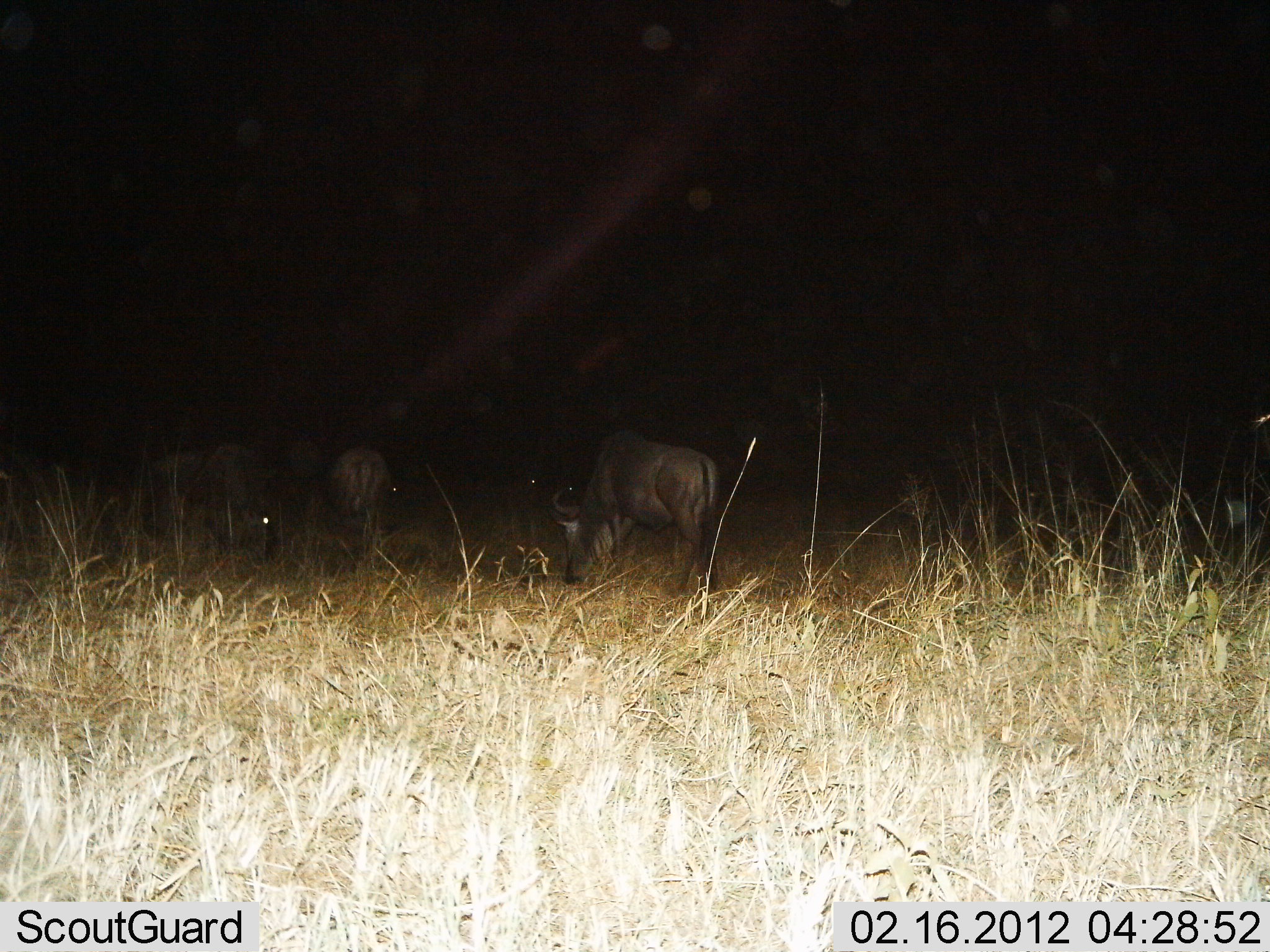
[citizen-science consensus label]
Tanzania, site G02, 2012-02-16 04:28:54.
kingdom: Animalia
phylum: Chordata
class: Mammalia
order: Artiodactyla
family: Bovidae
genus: Connochaetes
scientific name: Connochaetes taurinus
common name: blue wildebeest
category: wildebeest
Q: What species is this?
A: Wildebeest (blue wildebeest) (Connochaetes taurinus).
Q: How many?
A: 5.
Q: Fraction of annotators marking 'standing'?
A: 35%.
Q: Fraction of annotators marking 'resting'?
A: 4%.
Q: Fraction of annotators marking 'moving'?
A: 0%.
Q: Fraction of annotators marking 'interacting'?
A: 0%.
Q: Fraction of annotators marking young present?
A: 4%.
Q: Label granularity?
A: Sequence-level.